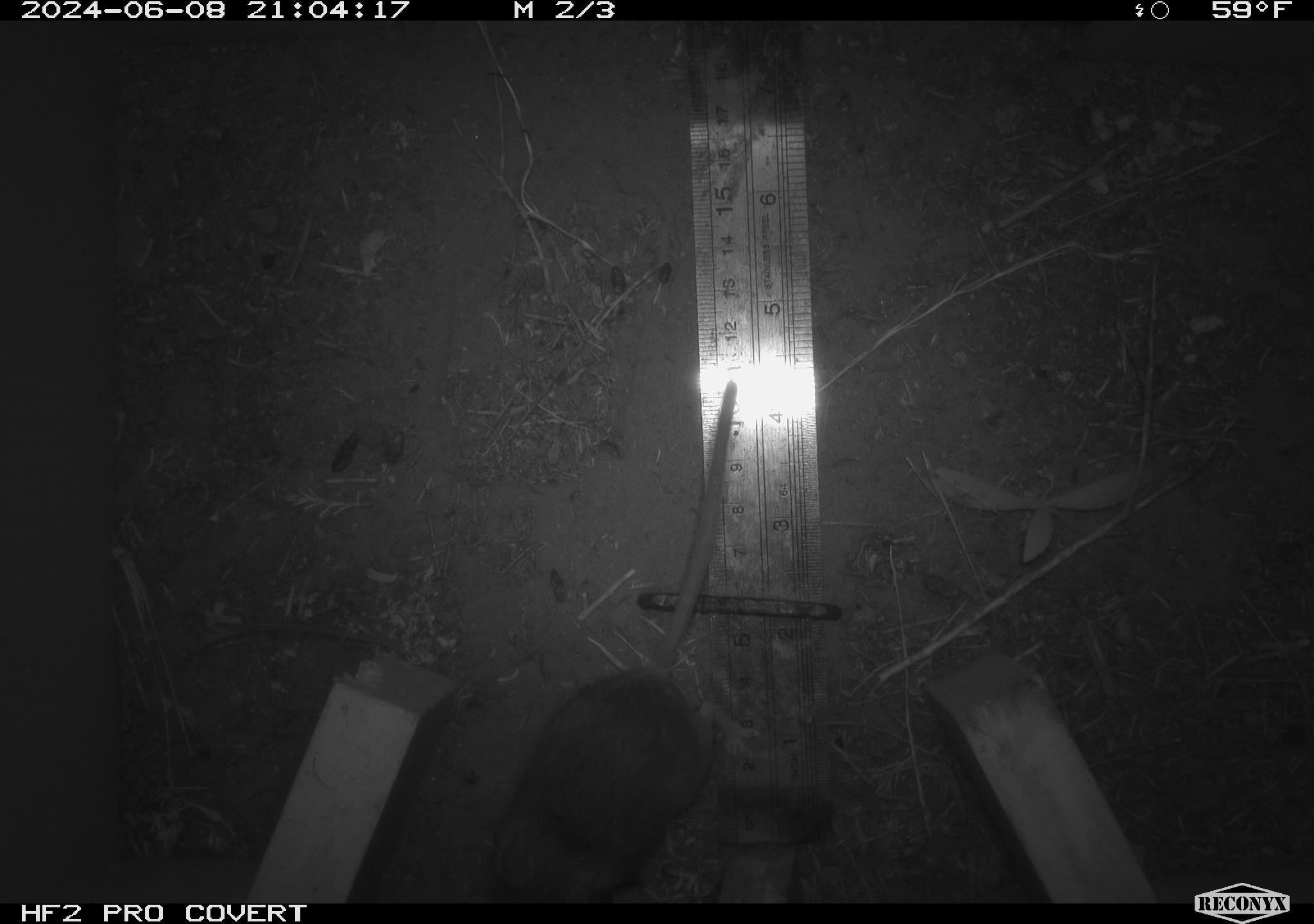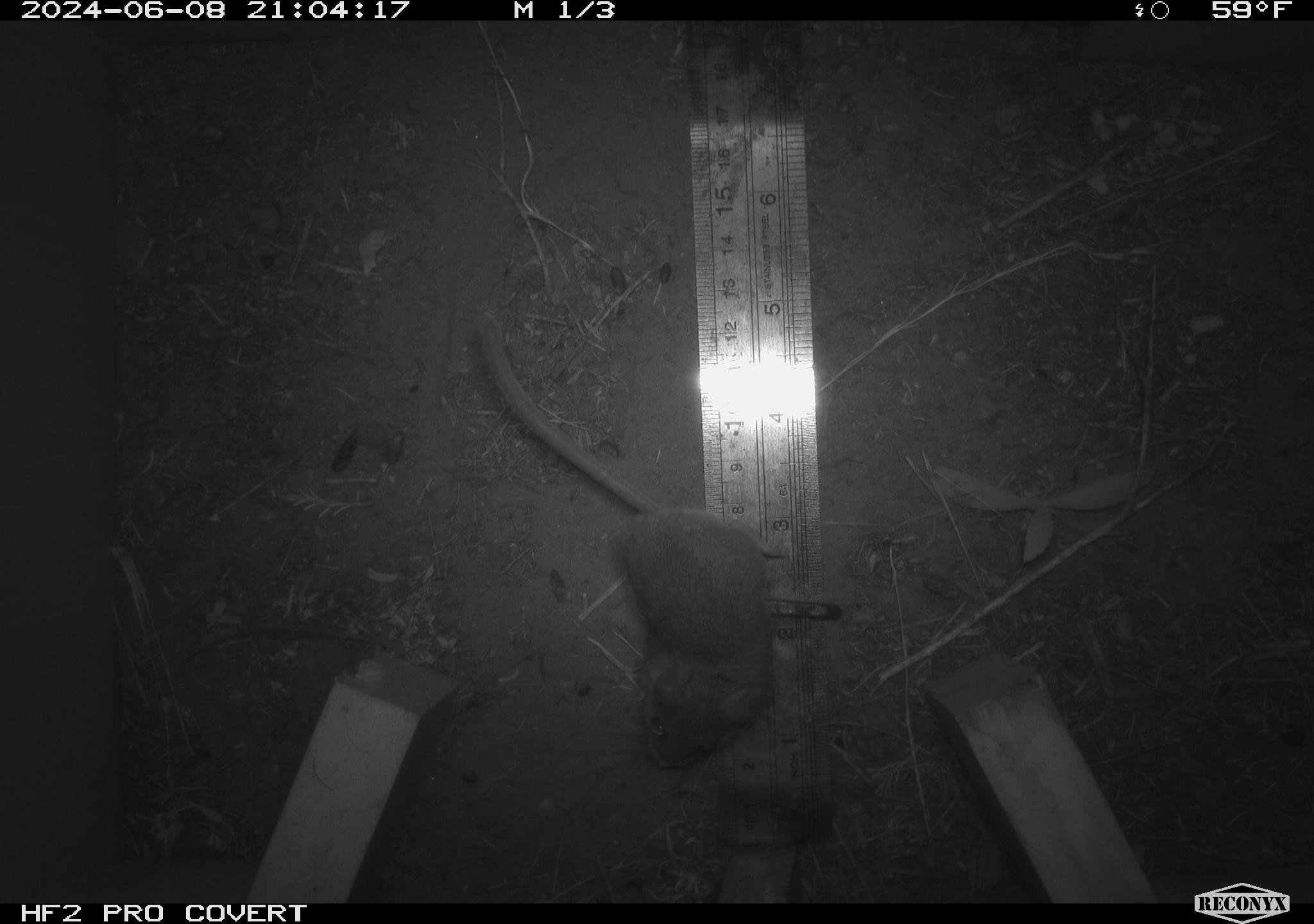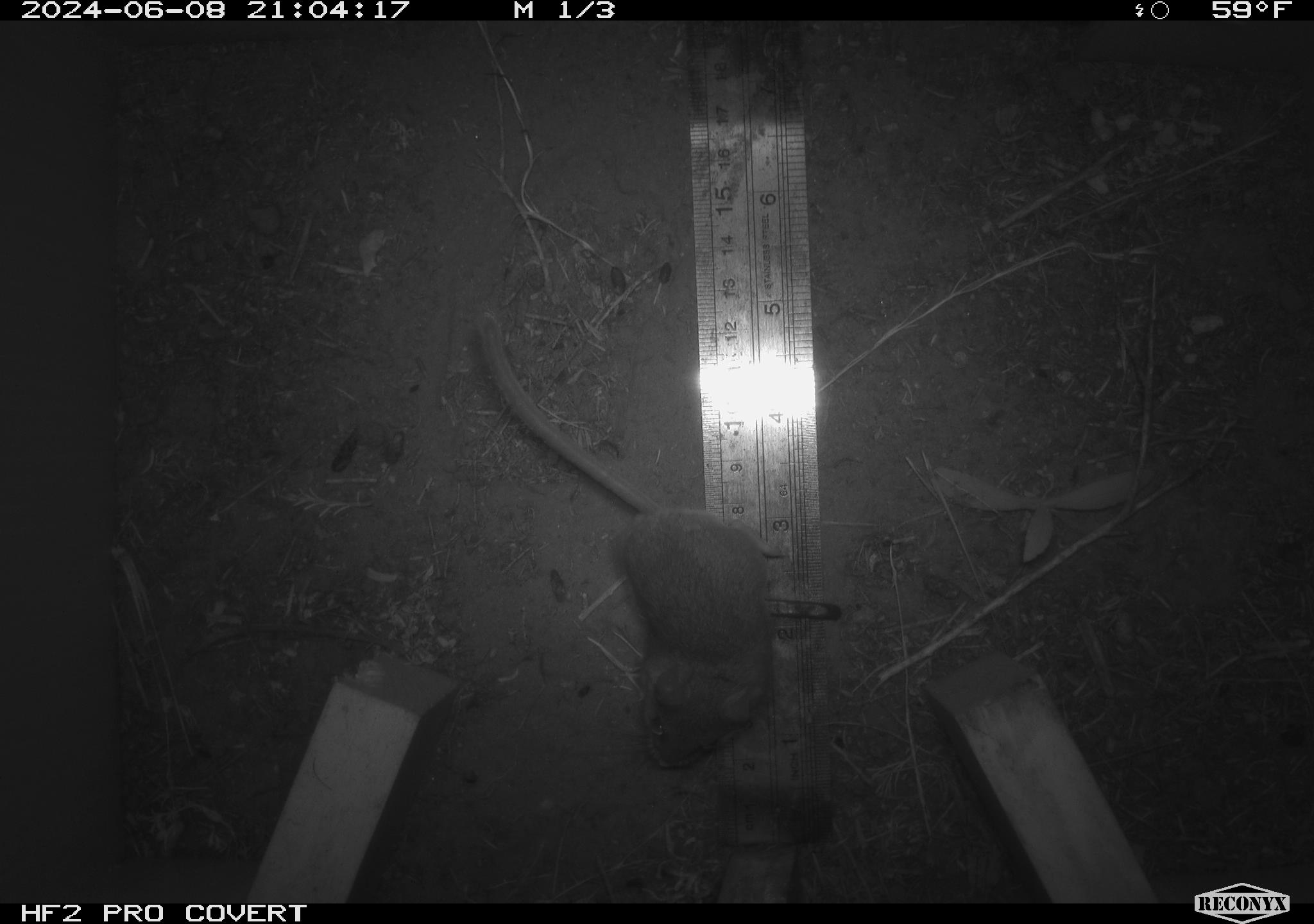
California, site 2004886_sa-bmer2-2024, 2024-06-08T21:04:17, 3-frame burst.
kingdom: Animalia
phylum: Chordata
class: Mammalia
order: Rodentia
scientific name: Rodentia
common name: mouse species